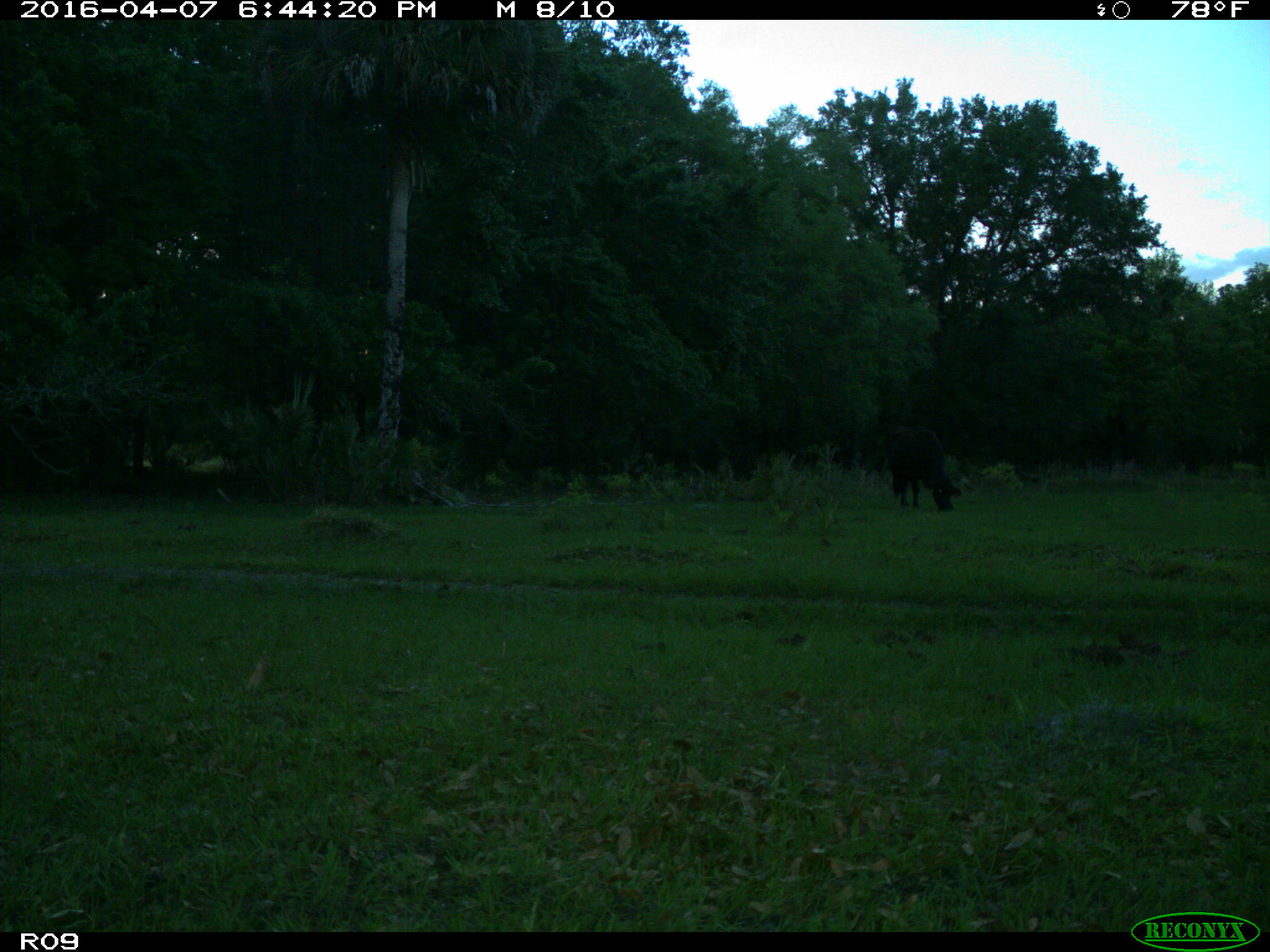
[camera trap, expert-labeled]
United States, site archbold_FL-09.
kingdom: Animalia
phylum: Chordata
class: Mammalia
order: Artiodactyla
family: Bovidae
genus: Bos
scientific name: Bos taurus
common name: domestic cow